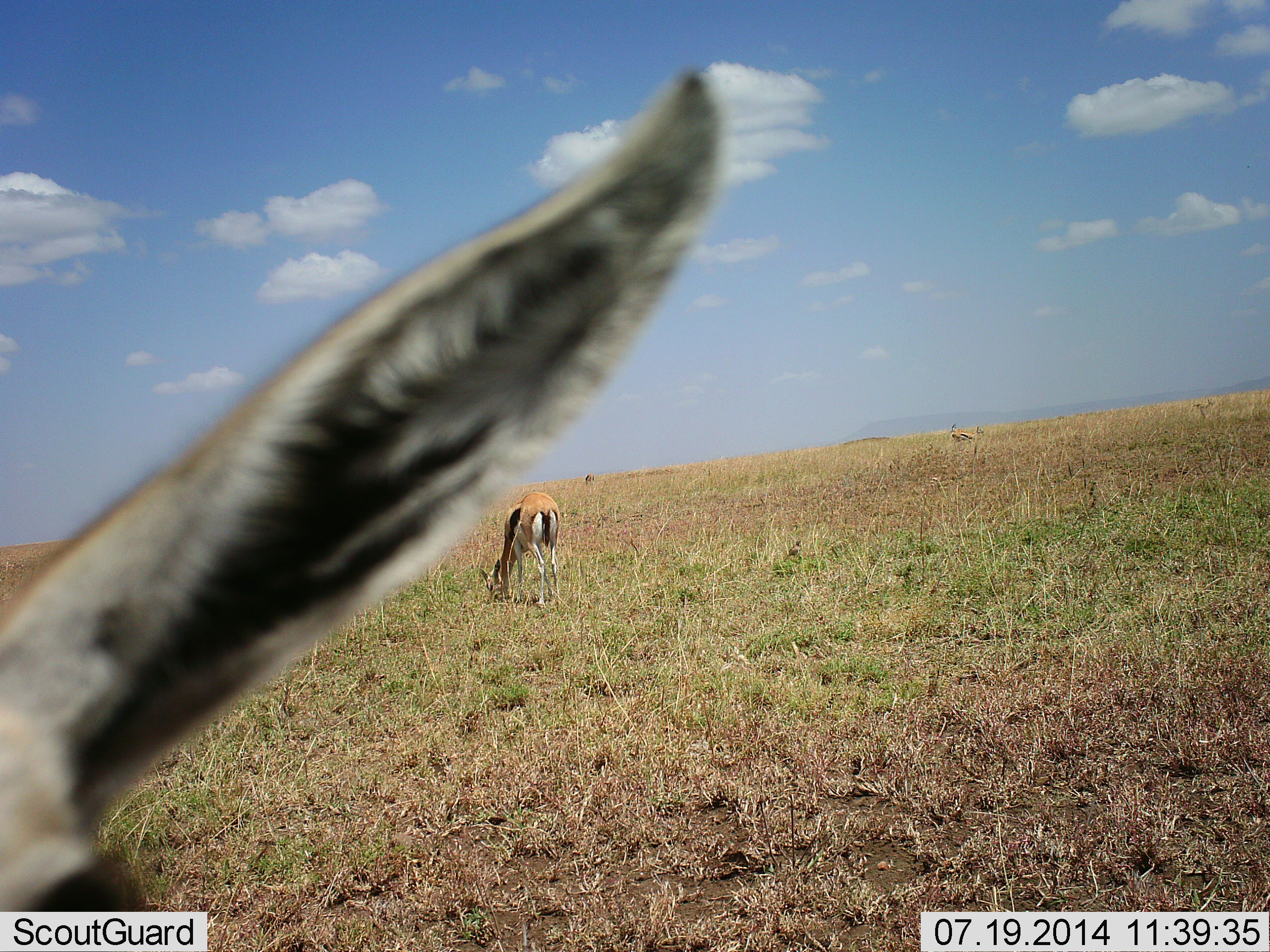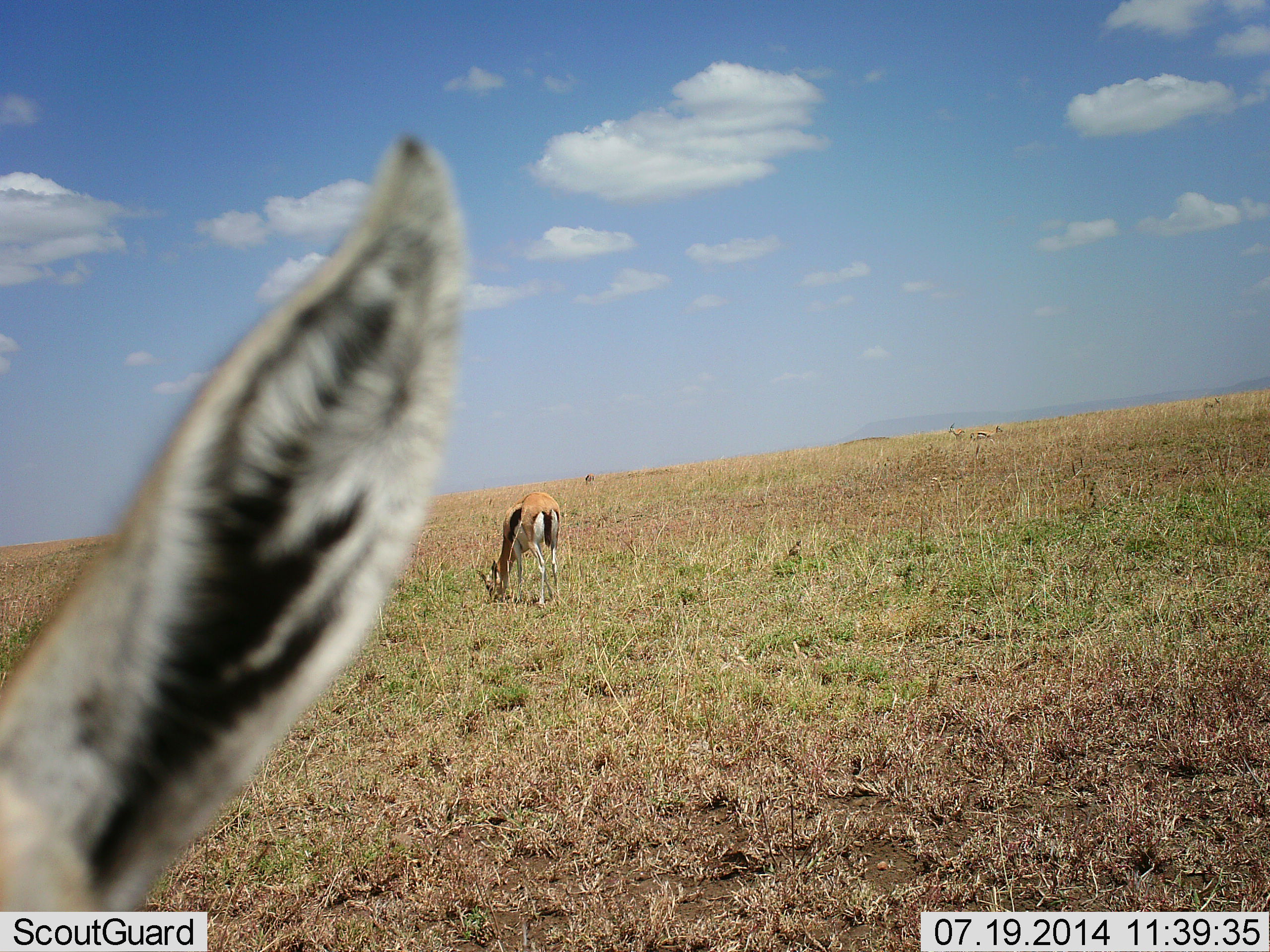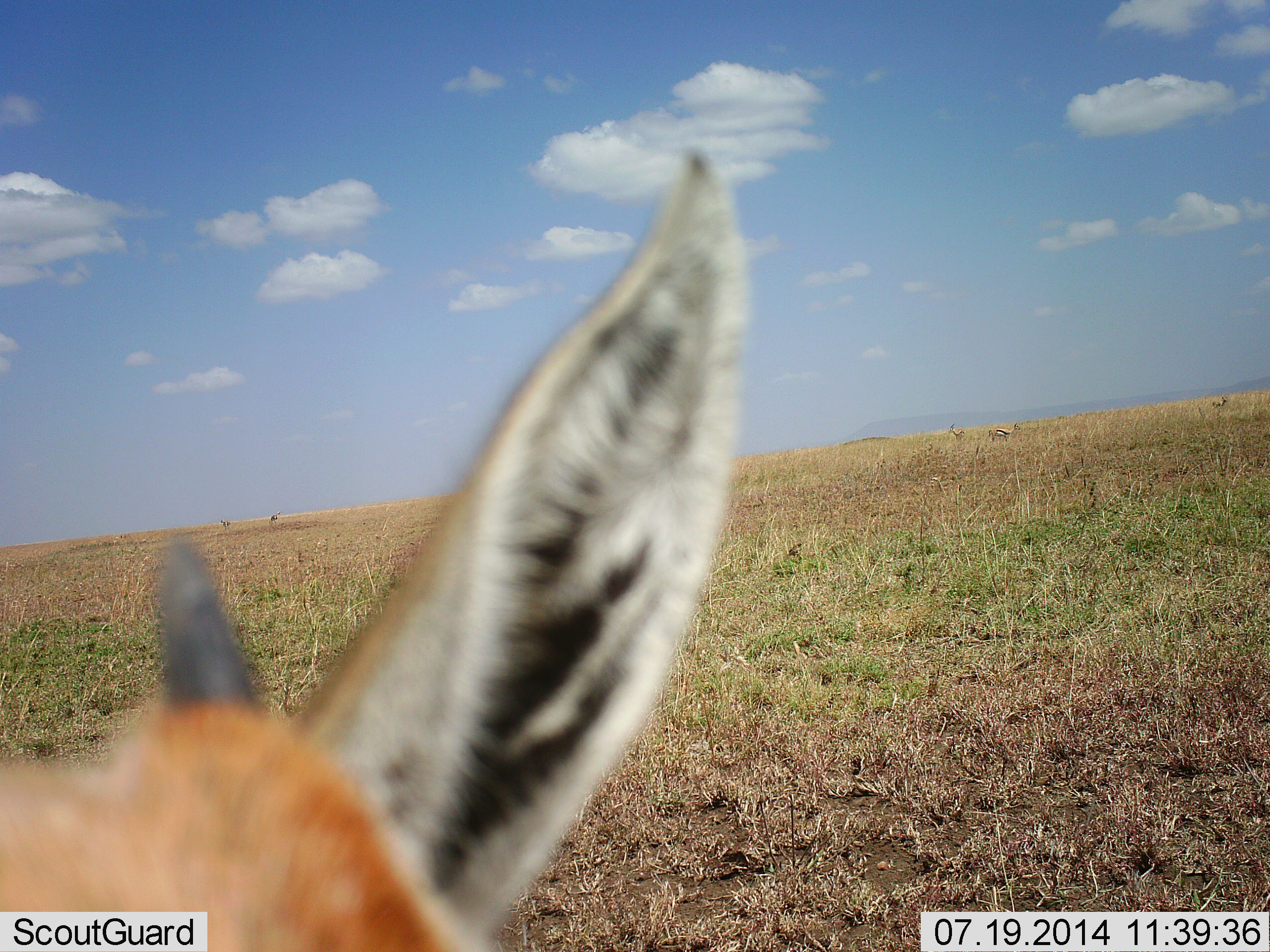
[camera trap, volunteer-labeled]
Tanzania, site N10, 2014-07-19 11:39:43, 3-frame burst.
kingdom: Animalia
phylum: Chordata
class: Mammalia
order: Artiodactyla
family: Bovidae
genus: Eudorcas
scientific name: Eudorcas thomsonii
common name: thomson's gazelle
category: gazellethomsons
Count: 2.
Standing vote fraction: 60%.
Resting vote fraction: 0%.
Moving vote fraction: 70%.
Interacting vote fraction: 0%.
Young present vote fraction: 0%.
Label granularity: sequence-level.